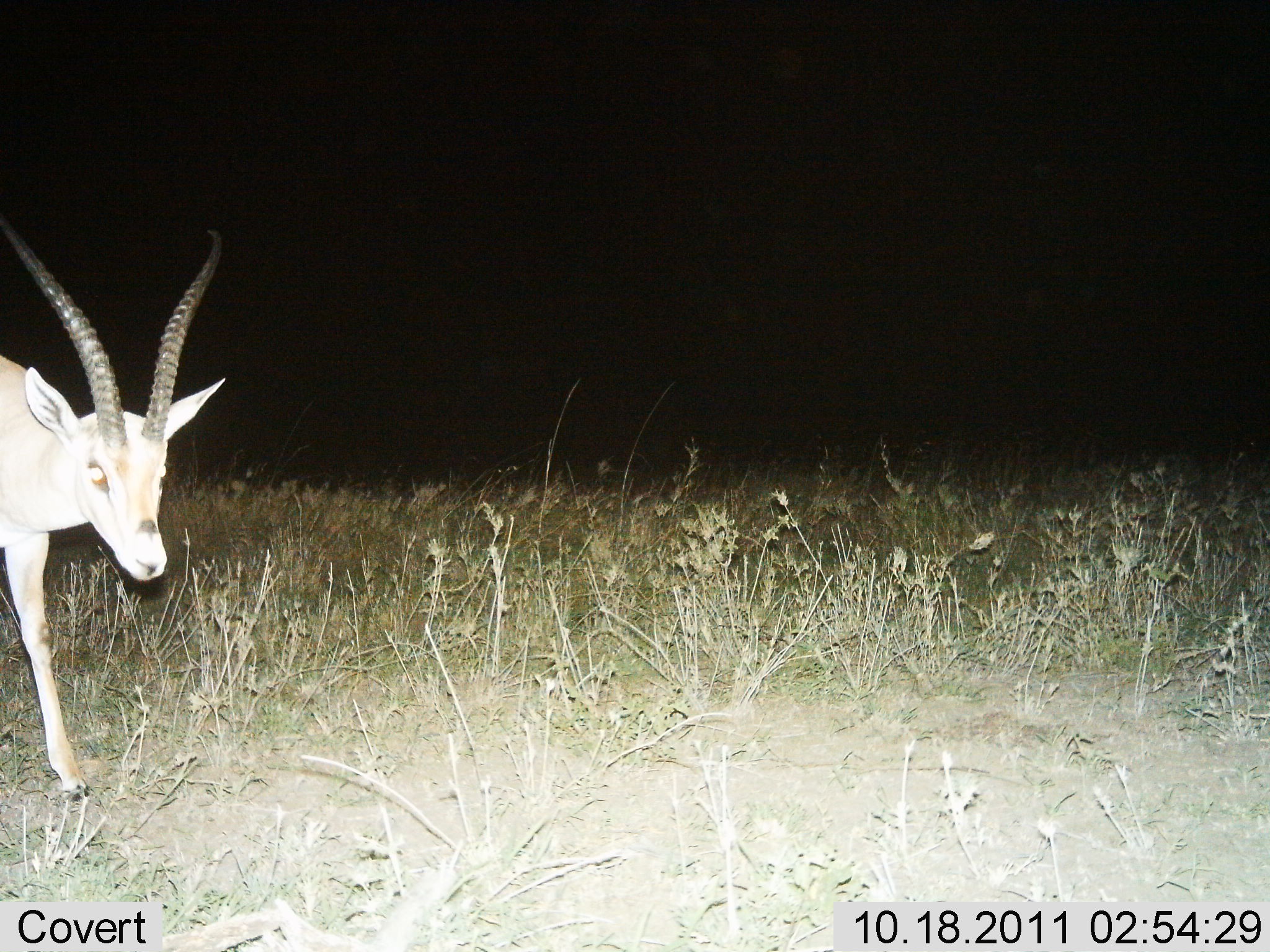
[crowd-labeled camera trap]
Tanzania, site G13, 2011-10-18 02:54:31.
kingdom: Animalia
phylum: Chordata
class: Mammalia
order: Artiodactyla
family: Bovidae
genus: Nanger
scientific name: Nanger granti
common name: grant's gazelle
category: gazellegrants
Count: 1.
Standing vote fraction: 73%.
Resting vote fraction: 0%.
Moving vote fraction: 27%.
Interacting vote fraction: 0%.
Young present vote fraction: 0%.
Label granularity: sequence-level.